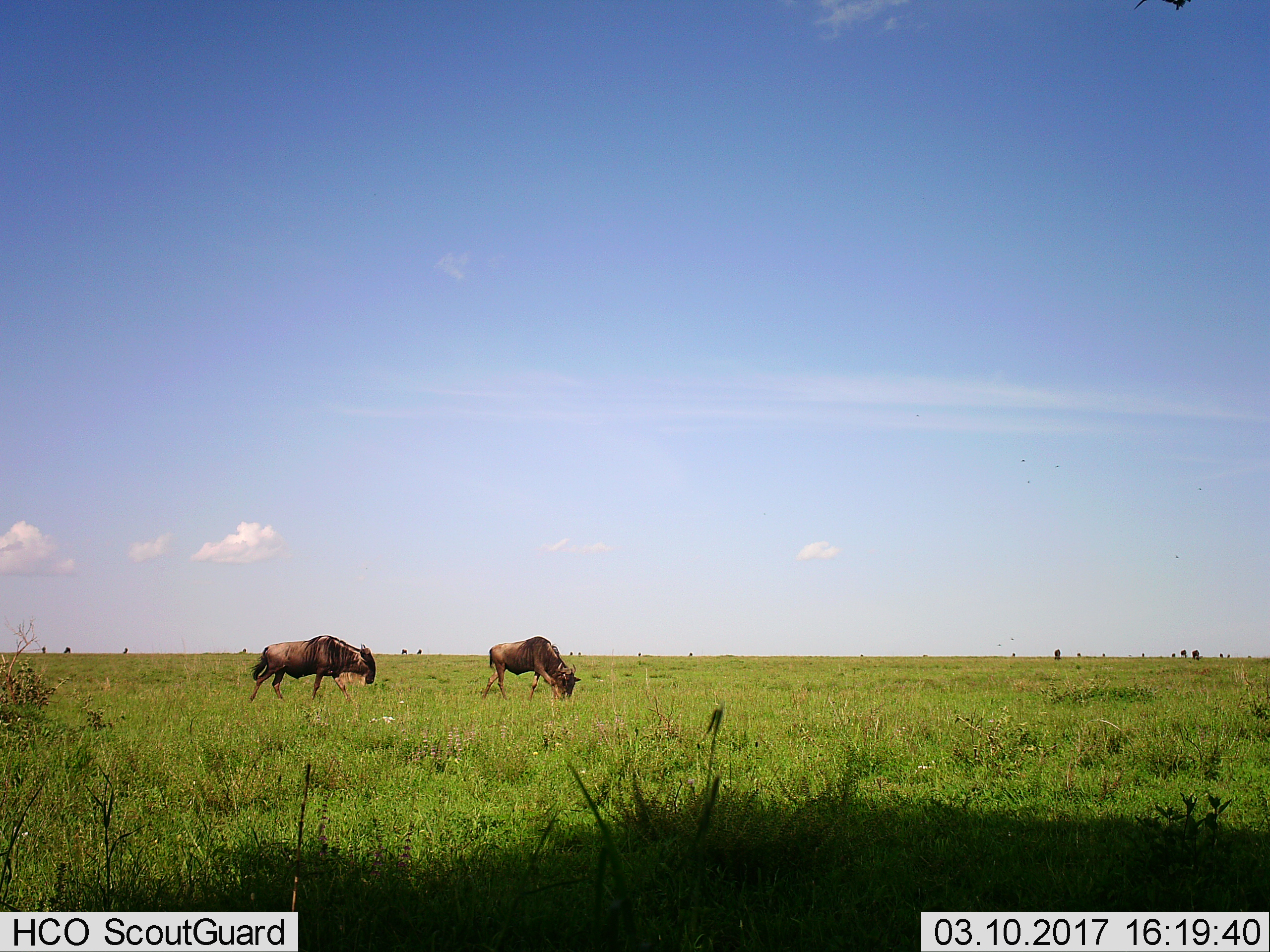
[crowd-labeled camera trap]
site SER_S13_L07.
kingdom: Animalia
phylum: Chordata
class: Mammalia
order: Artiodactyla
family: Bovidae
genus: Connochaetes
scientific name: Connochaetes taurinus taurinus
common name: blue wildebeest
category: wildebeestblue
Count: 2.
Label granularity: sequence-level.